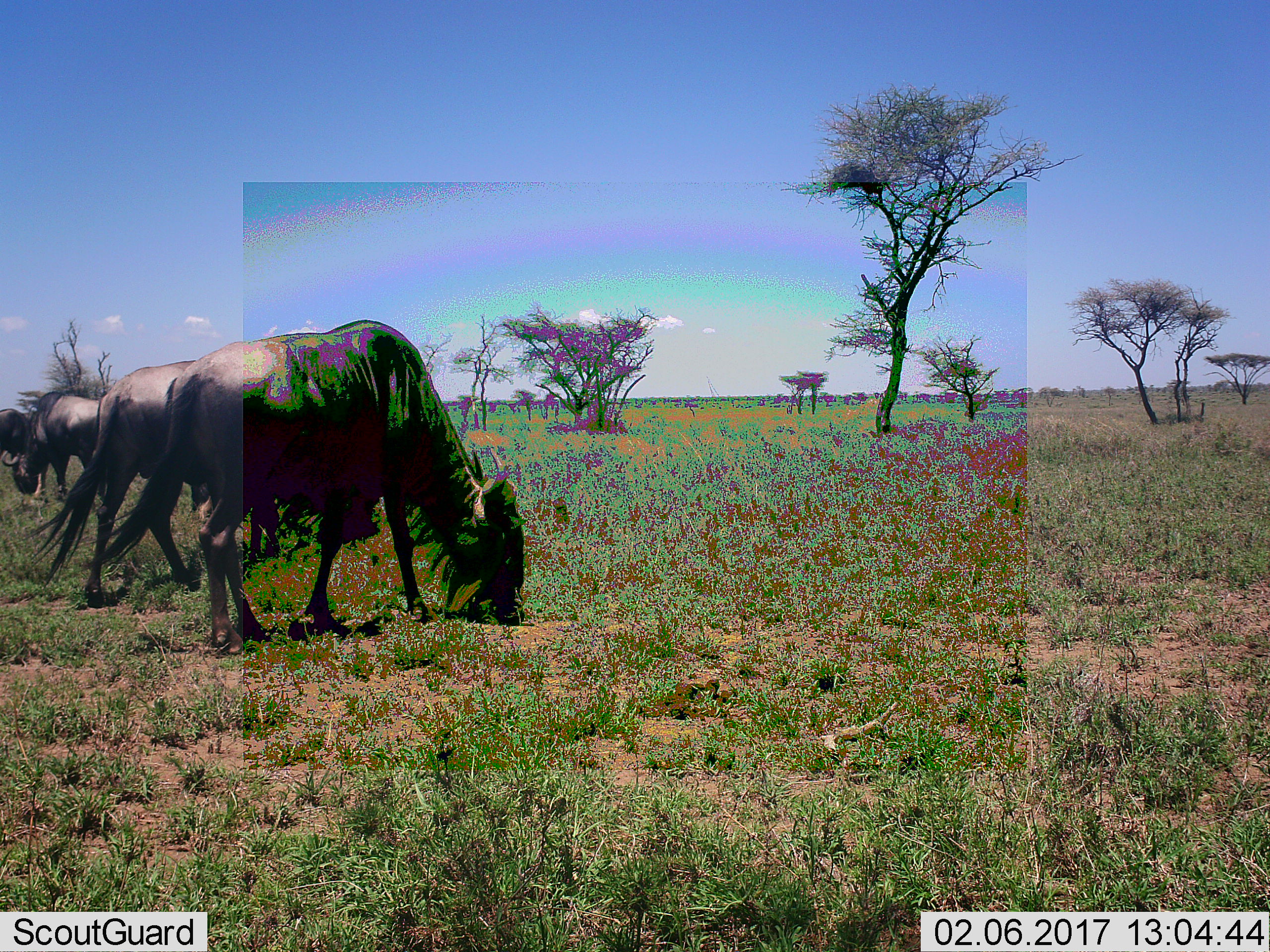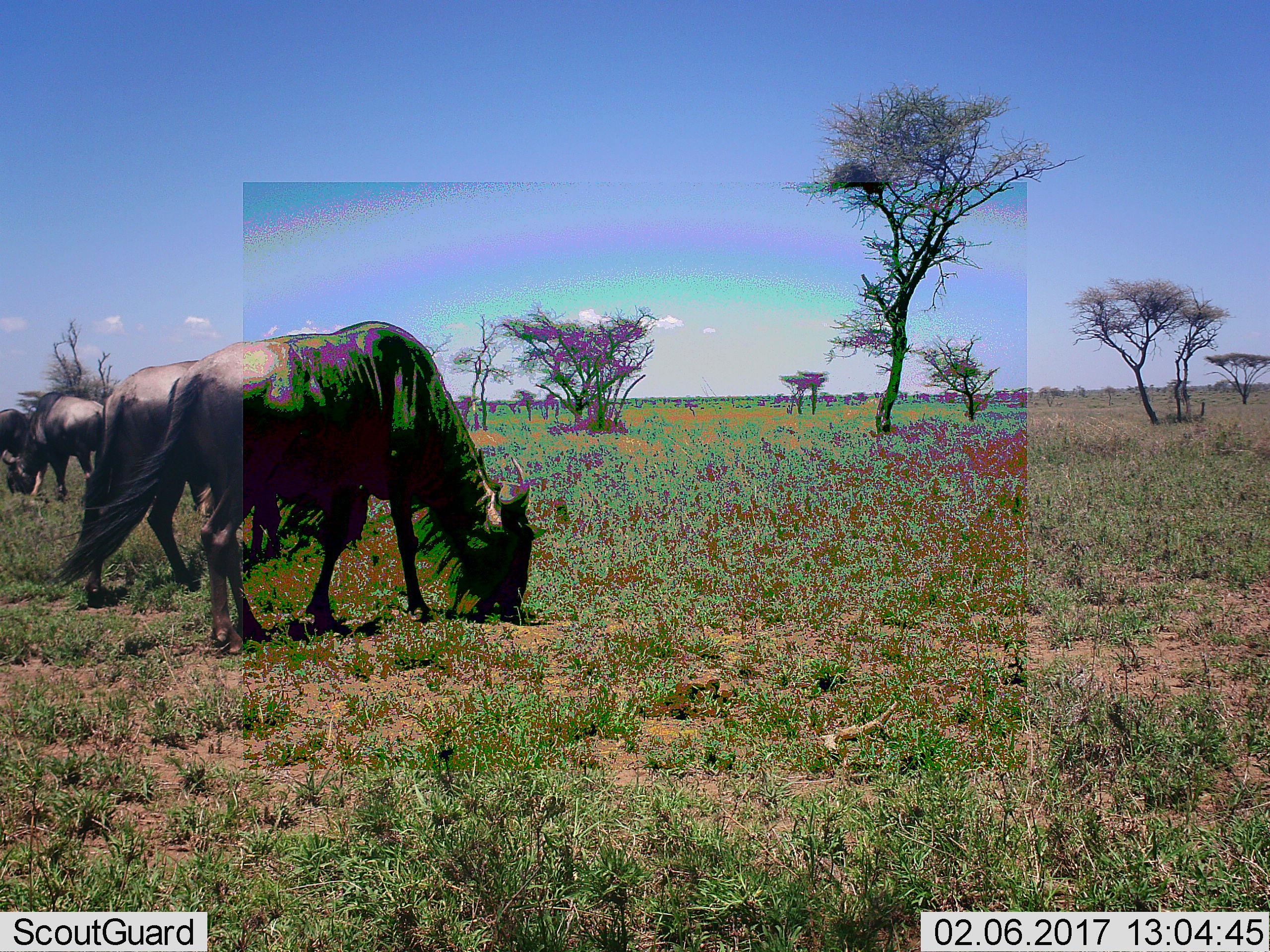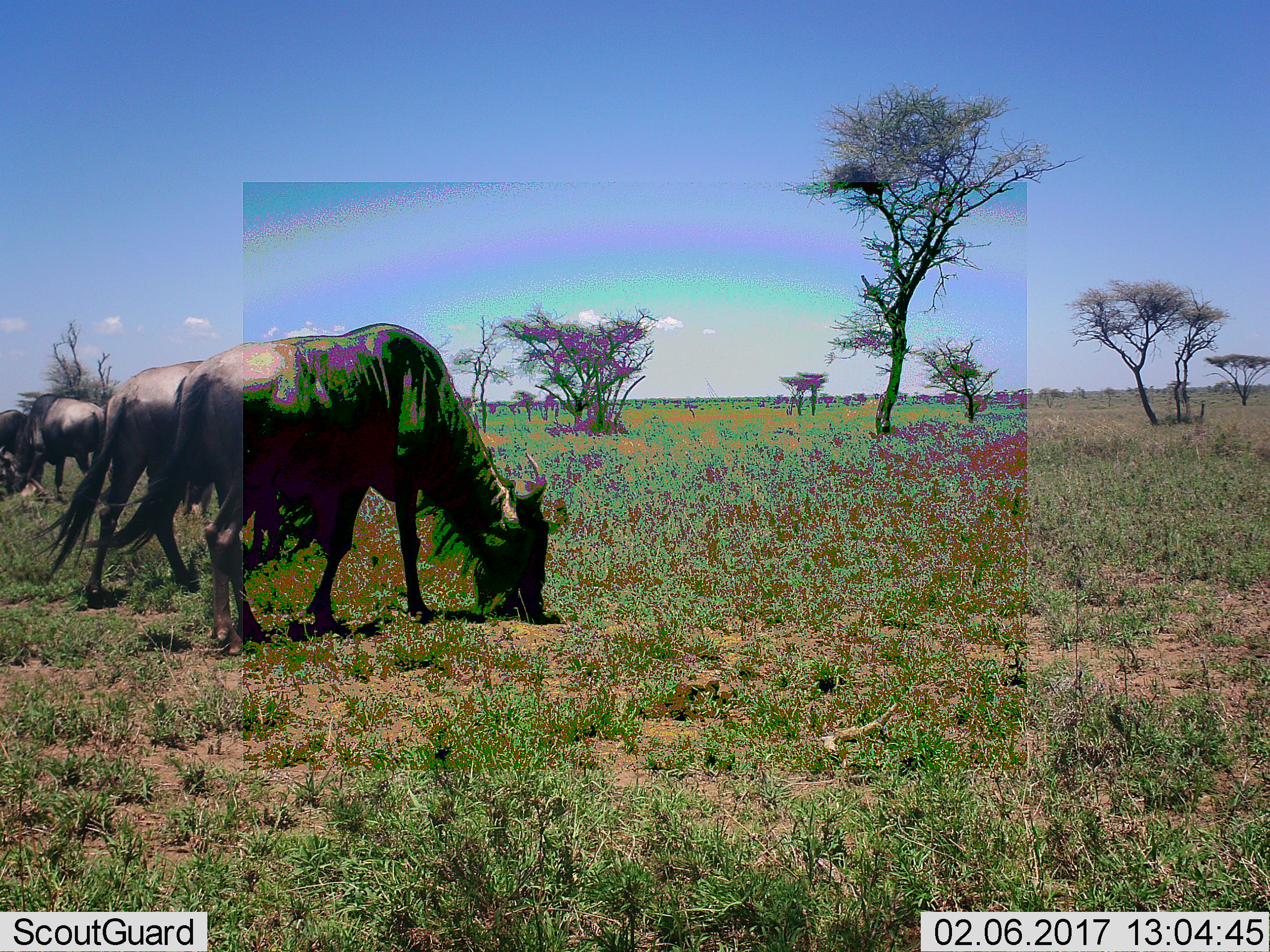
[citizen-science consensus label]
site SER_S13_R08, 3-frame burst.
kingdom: Animalia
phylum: Chordata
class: Mammalia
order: Artiodactyla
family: Bovidae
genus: Connochaetes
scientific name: Connochaetes taurinus taurinus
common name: blue wildebeest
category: wildebeestblue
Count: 4.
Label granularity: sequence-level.